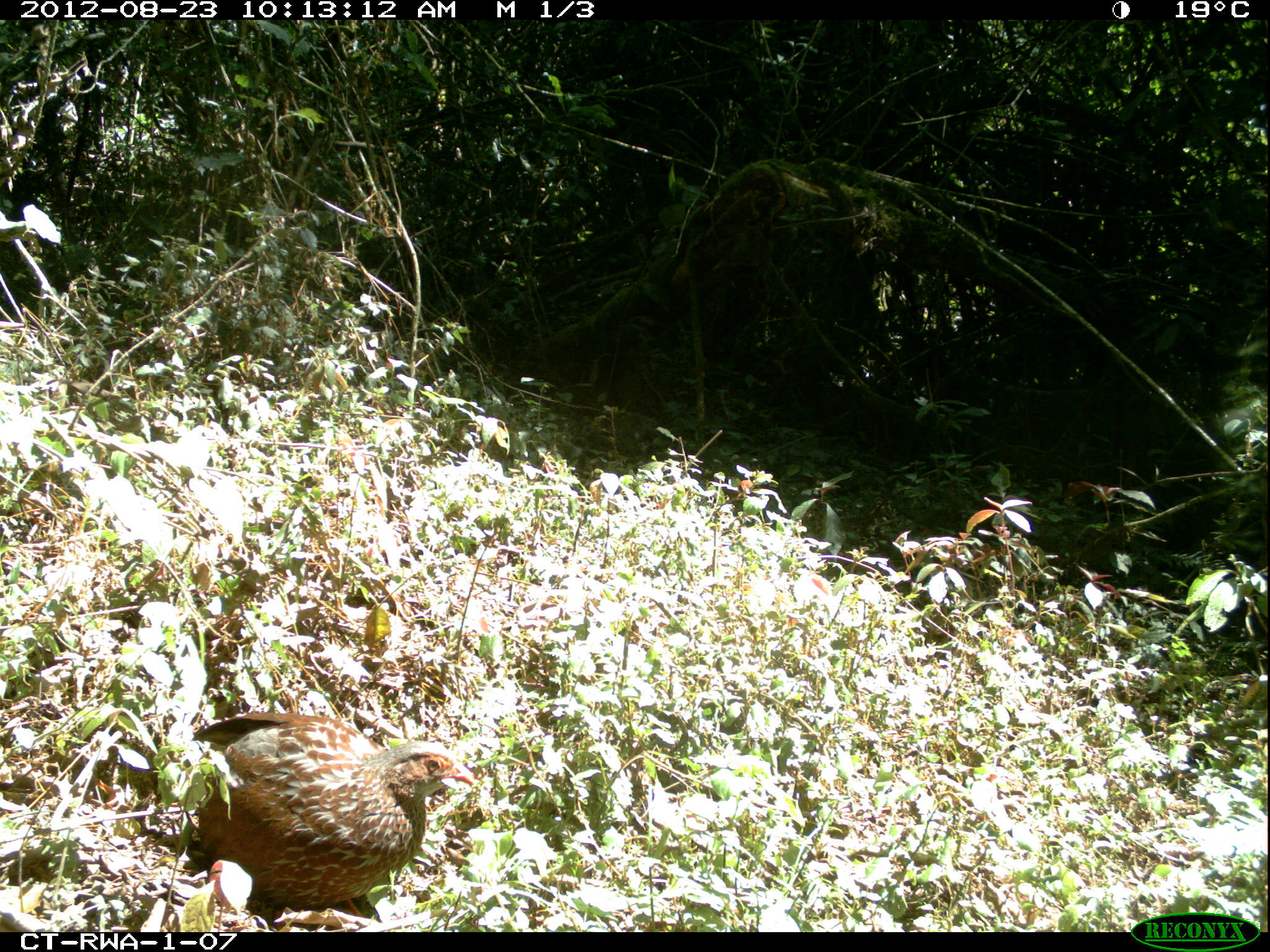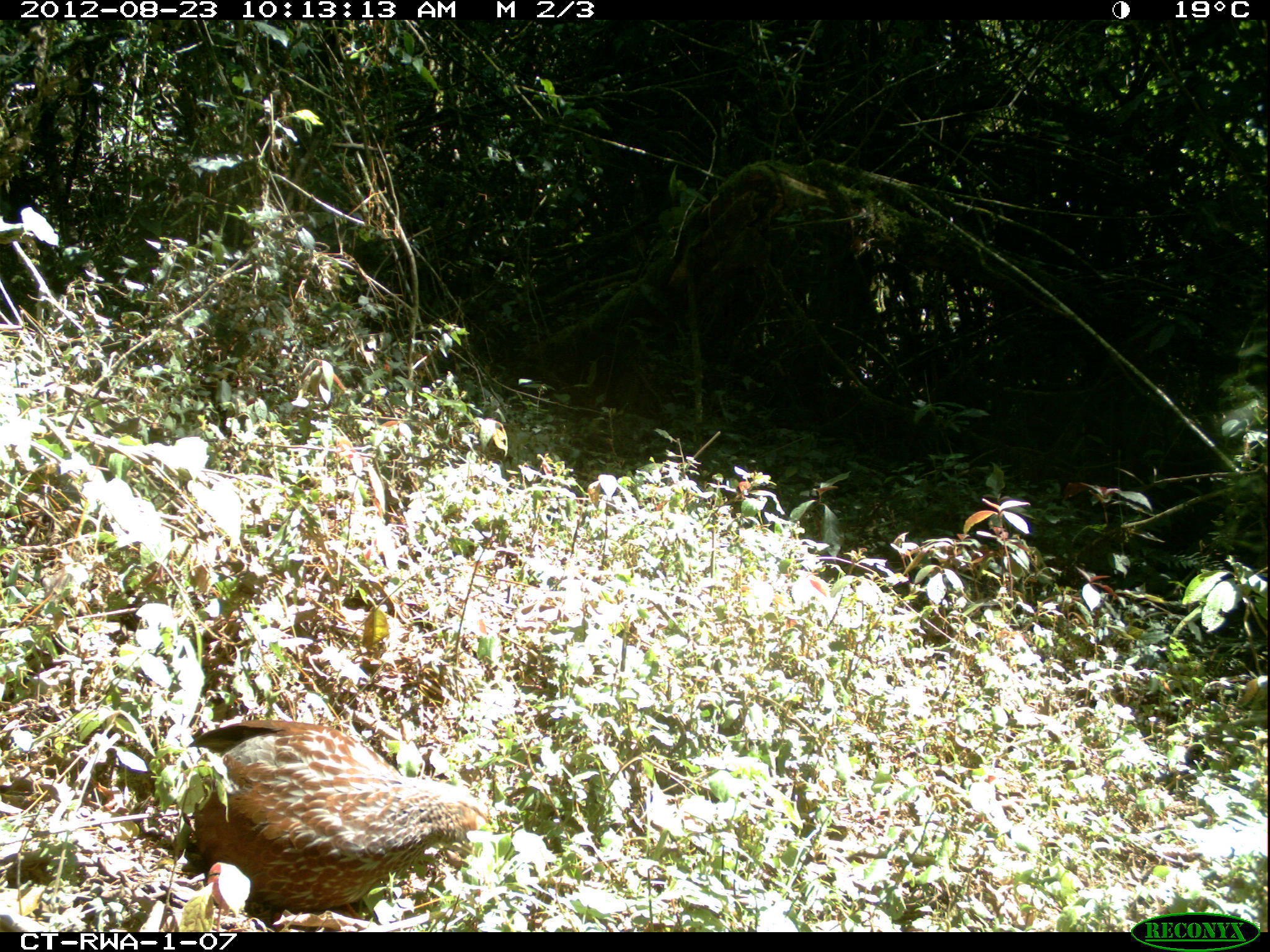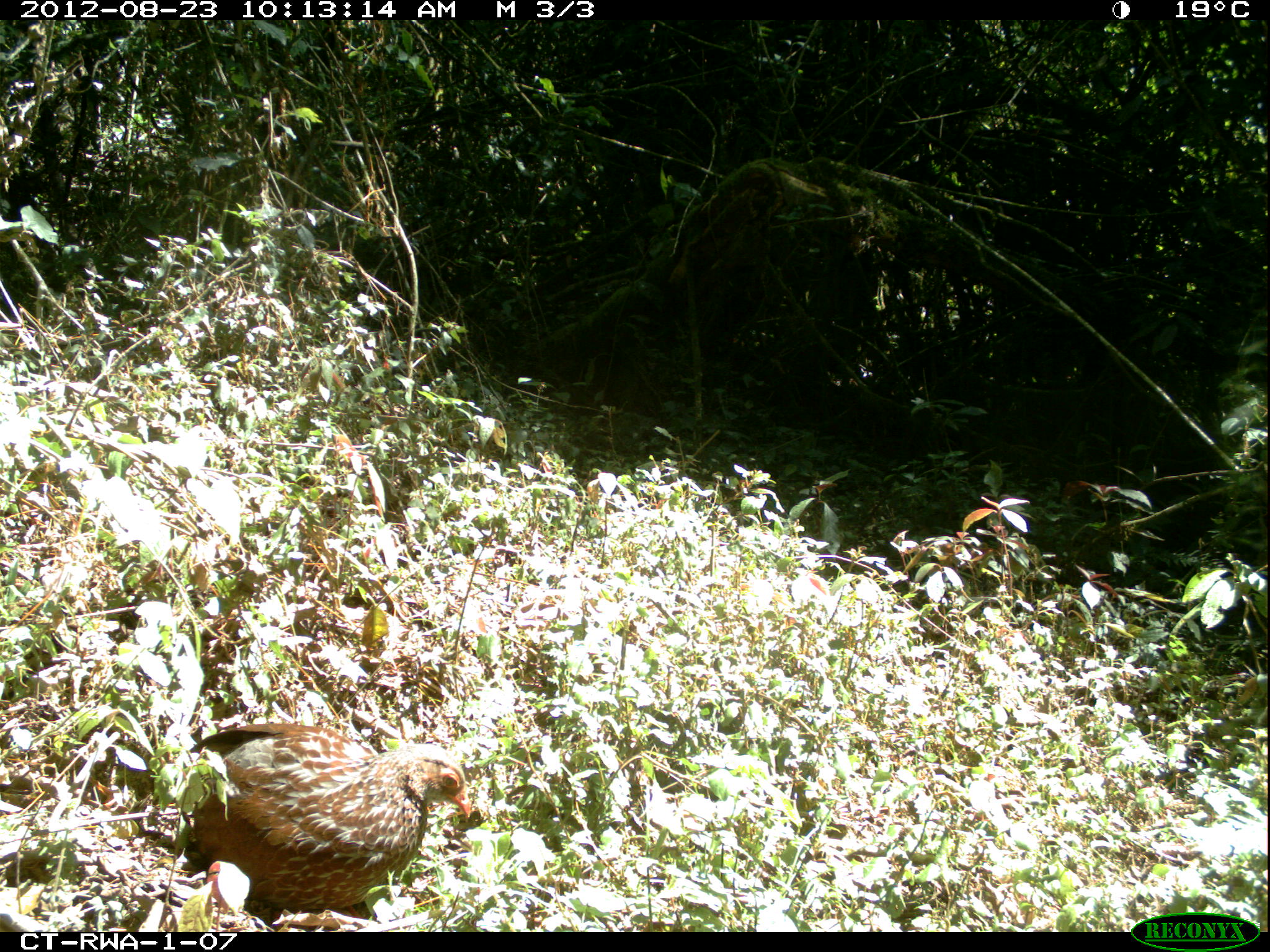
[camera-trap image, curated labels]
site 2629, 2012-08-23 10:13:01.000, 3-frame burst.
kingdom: Animalia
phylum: Chordata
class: Aves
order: Galliformes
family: Phasianidae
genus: Pternistis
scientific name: Pternistis nobilis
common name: handsome francolin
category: francolinus nobilis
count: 1